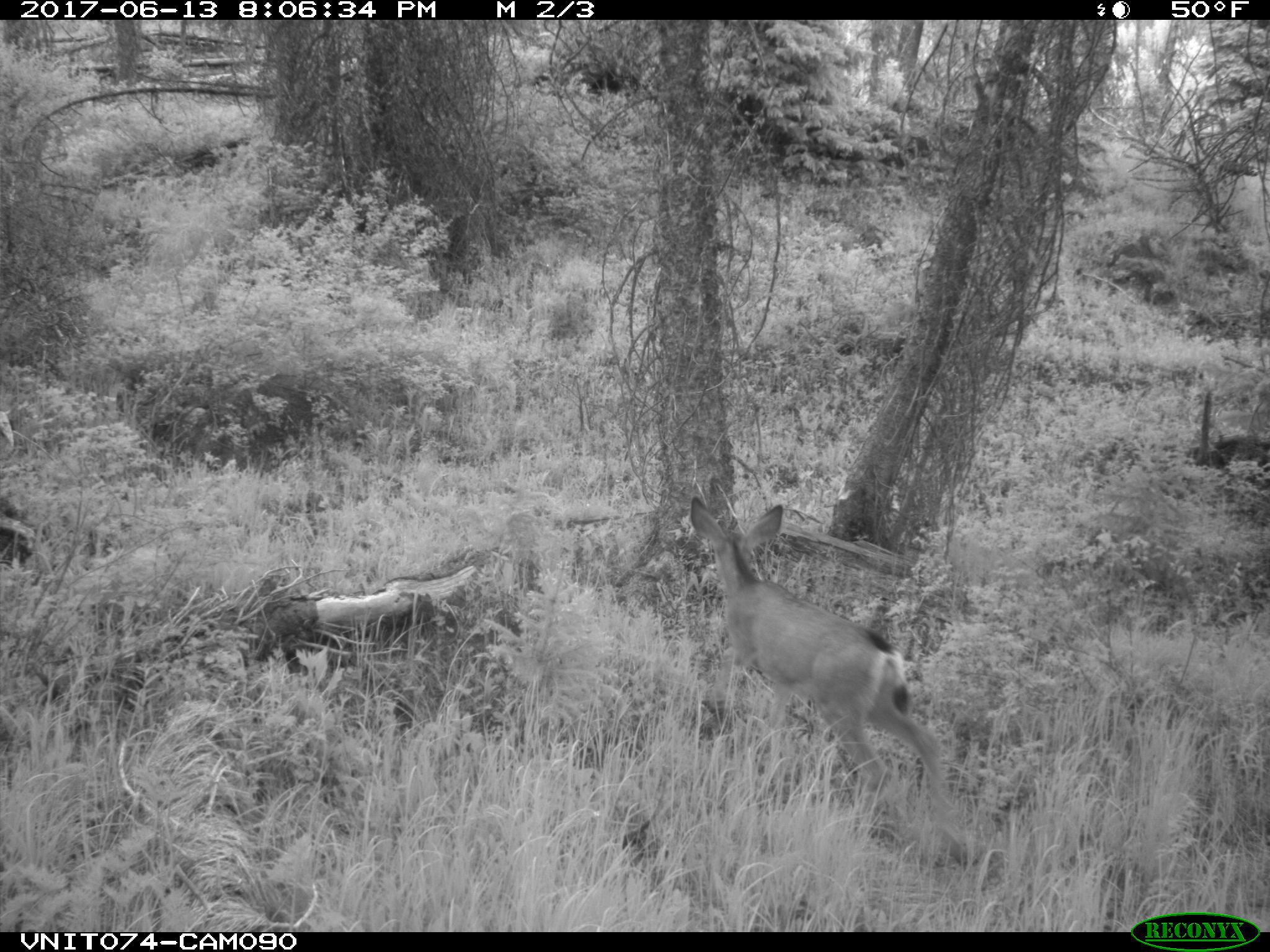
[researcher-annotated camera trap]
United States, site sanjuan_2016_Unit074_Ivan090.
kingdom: Animalia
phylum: Chordata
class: Mammalia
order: Artiodactyla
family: Cervidae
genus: Odocoileus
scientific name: Odocoileus hemionus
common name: mule deer